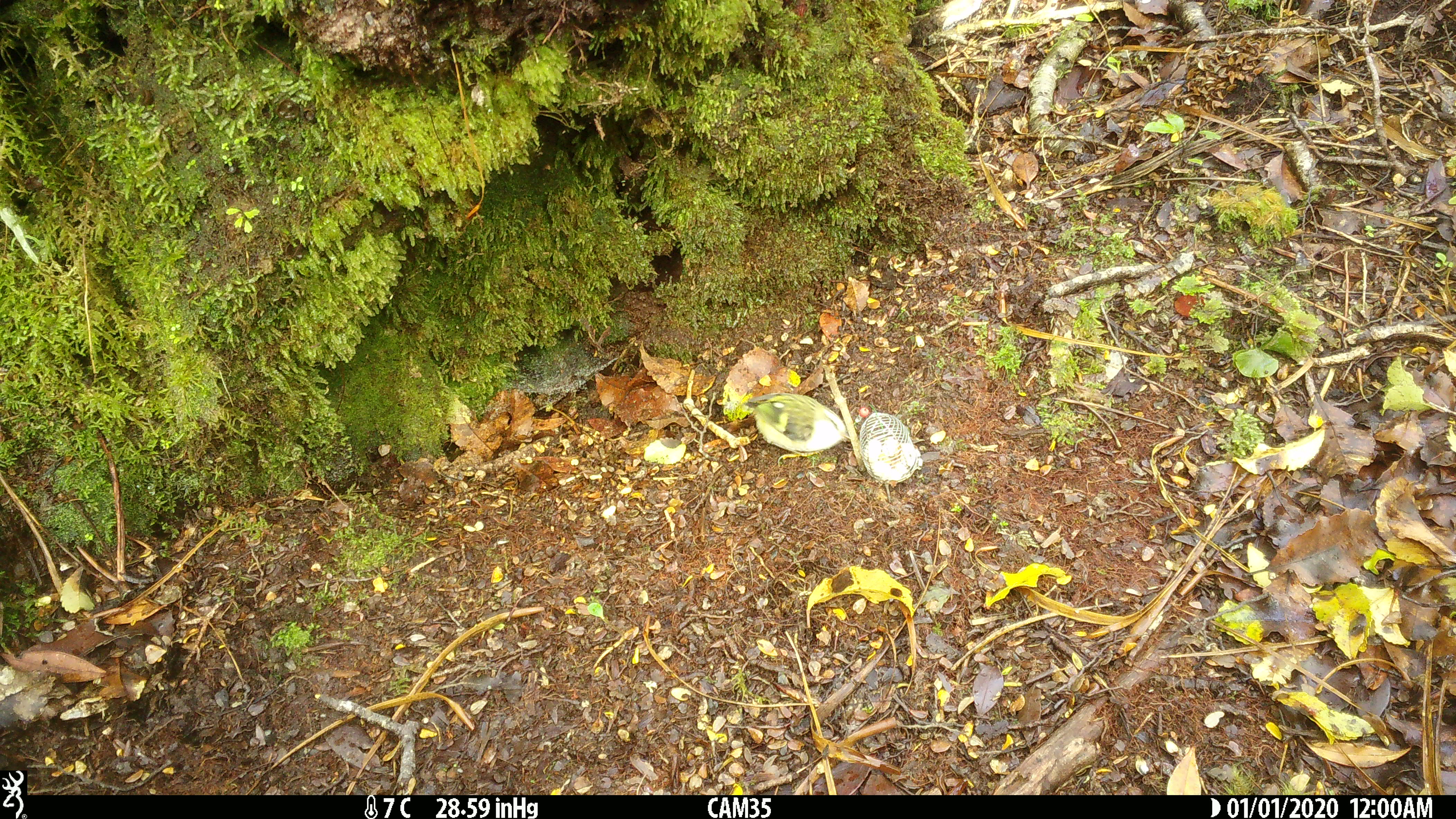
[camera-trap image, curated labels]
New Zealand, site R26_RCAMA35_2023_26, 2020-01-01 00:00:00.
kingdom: Animalia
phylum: Chordata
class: Aves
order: Passeriformes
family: Acanthisittidae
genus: Acanthisitta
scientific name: Acanthisitta chloris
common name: rifleman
Rifleman (Acanthisitta chloris).